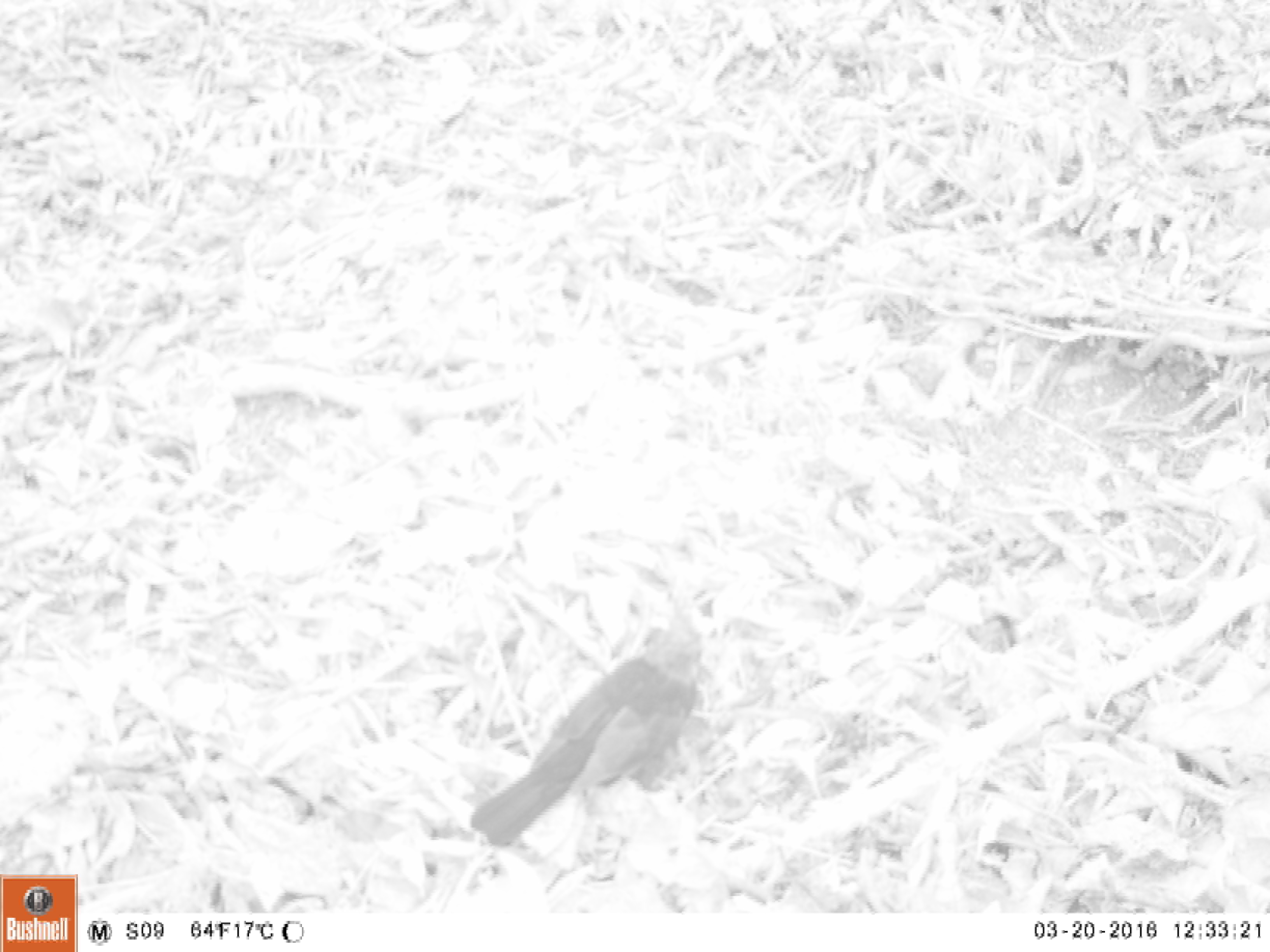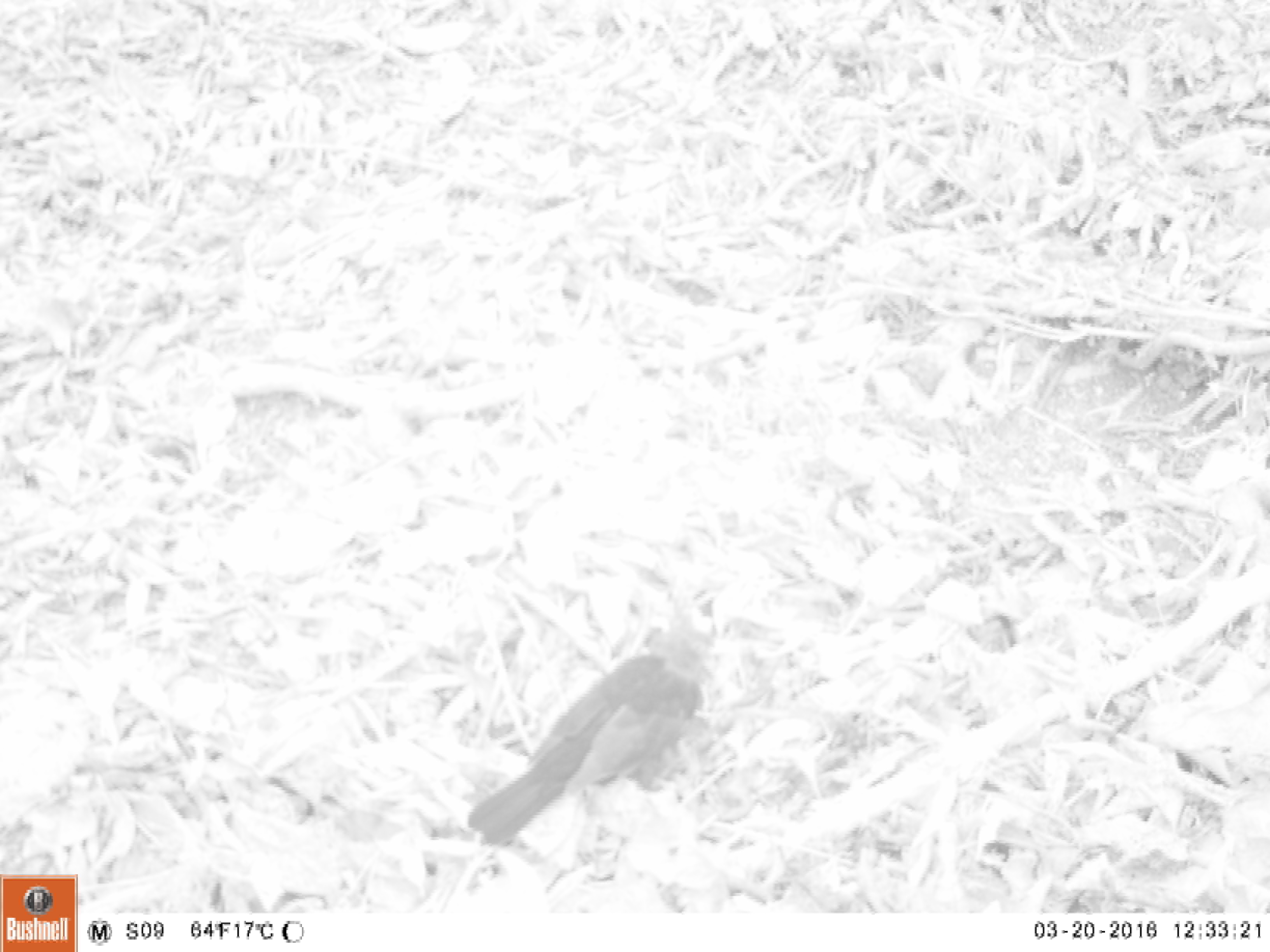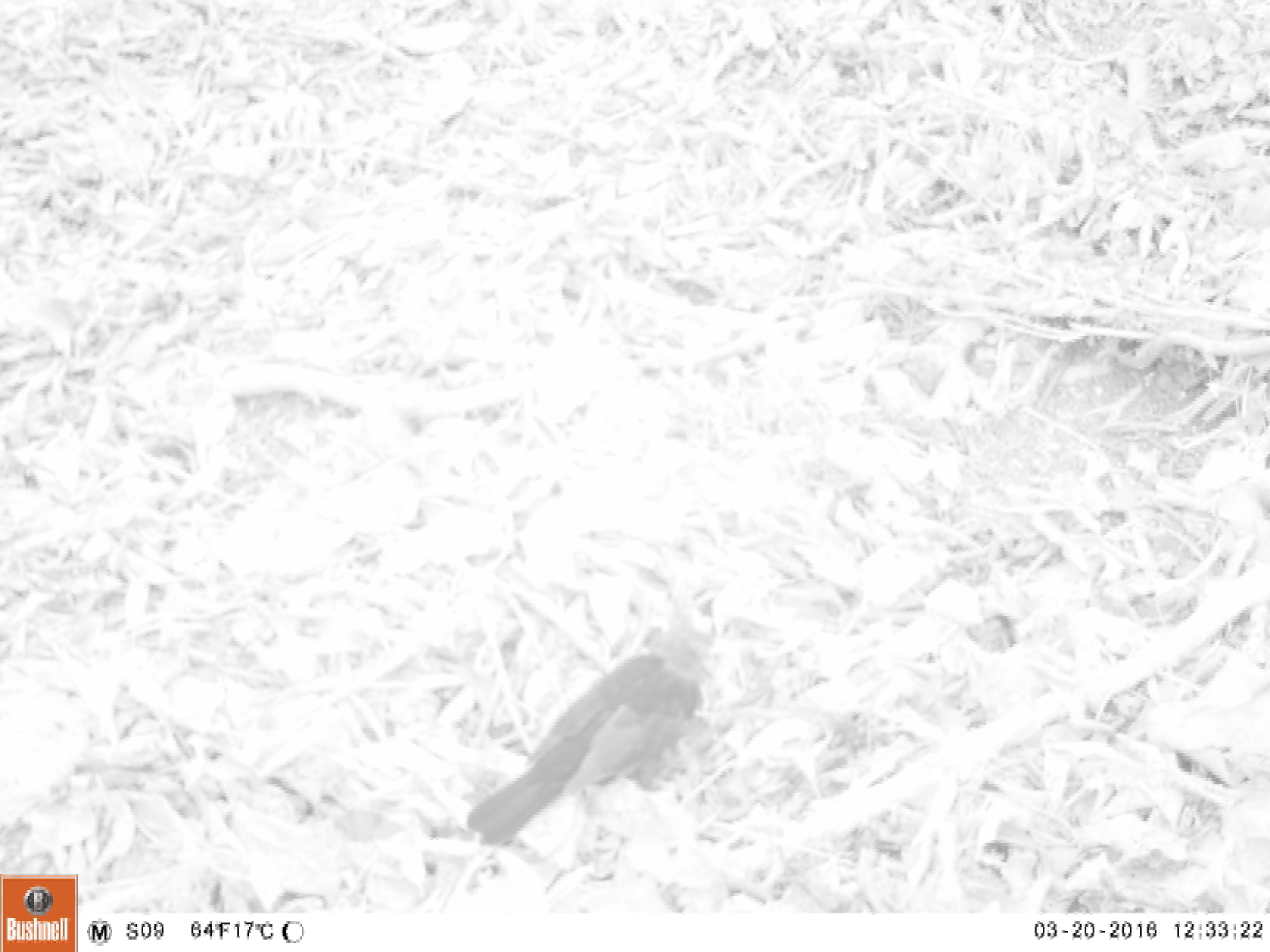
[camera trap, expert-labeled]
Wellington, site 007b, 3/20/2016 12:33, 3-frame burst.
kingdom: Animalia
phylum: Chordata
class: Aves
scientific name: Aves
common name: bird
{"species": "bird (Aves)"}